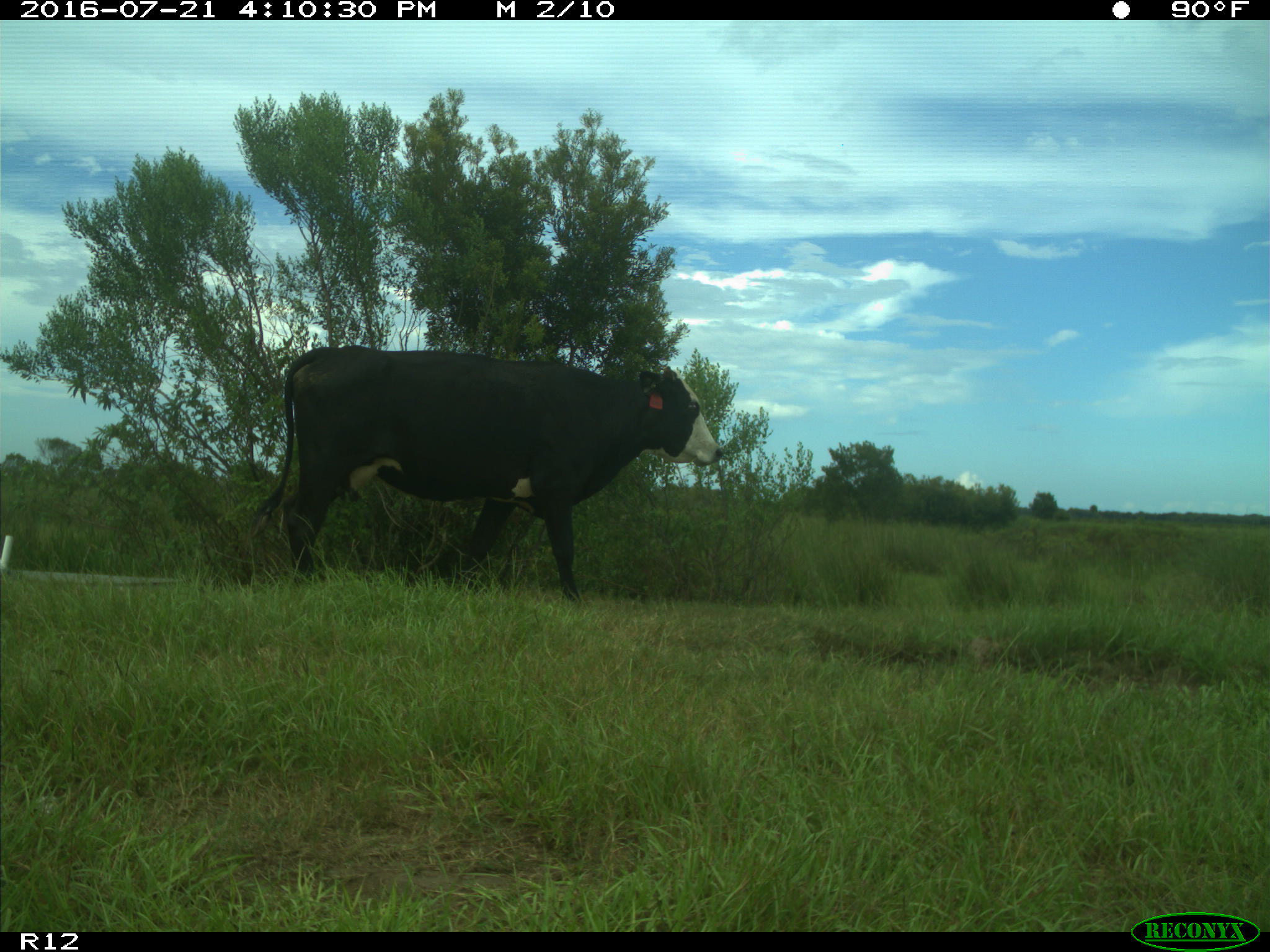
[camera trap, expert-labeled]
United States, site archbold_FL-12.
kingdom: Animalia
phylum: Chordata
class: Mammalia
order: Artiodactyla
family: Bovidae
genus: Bos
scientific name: Bos taurus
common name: domestic cow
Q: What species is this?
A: Bos taurus (domestic cow).